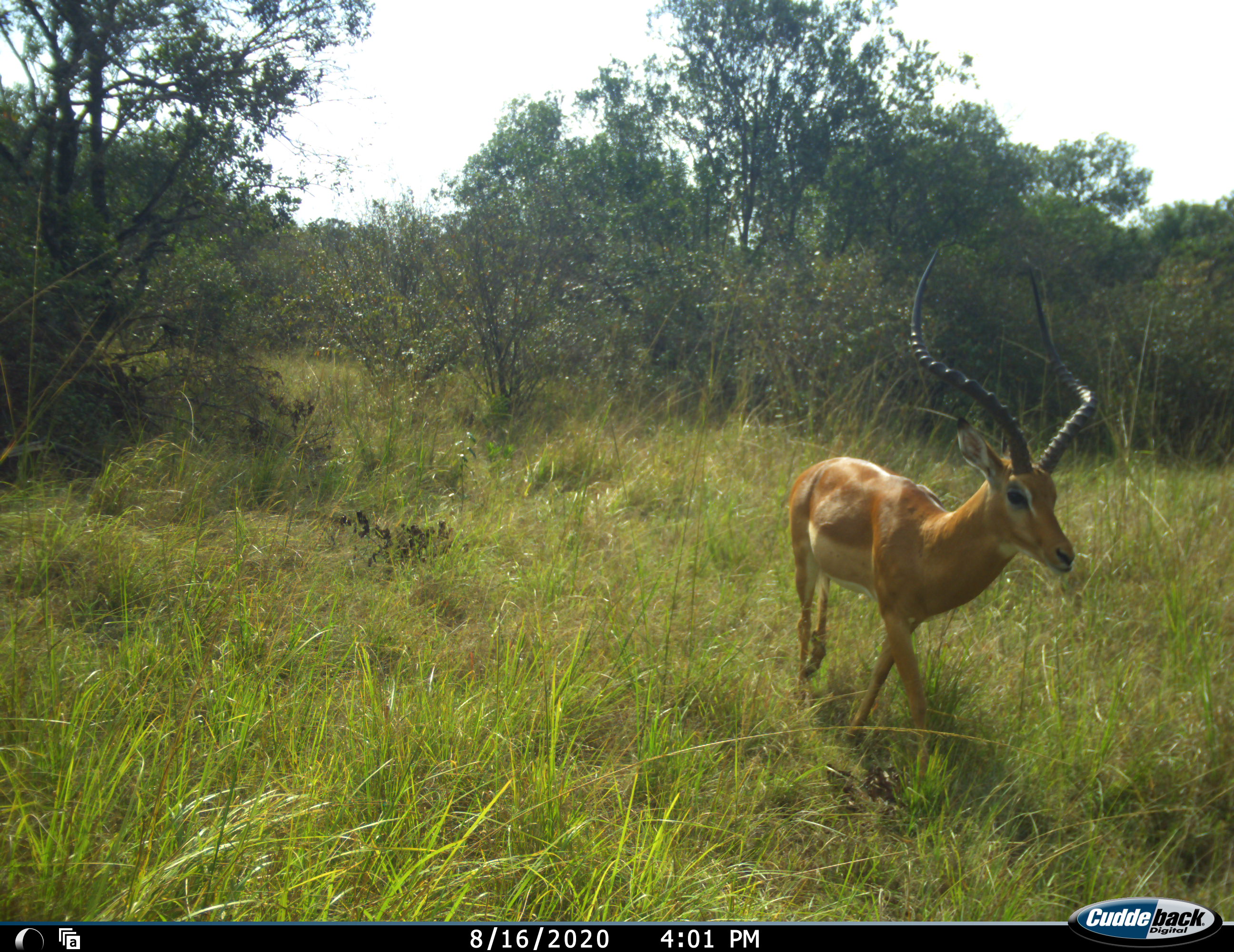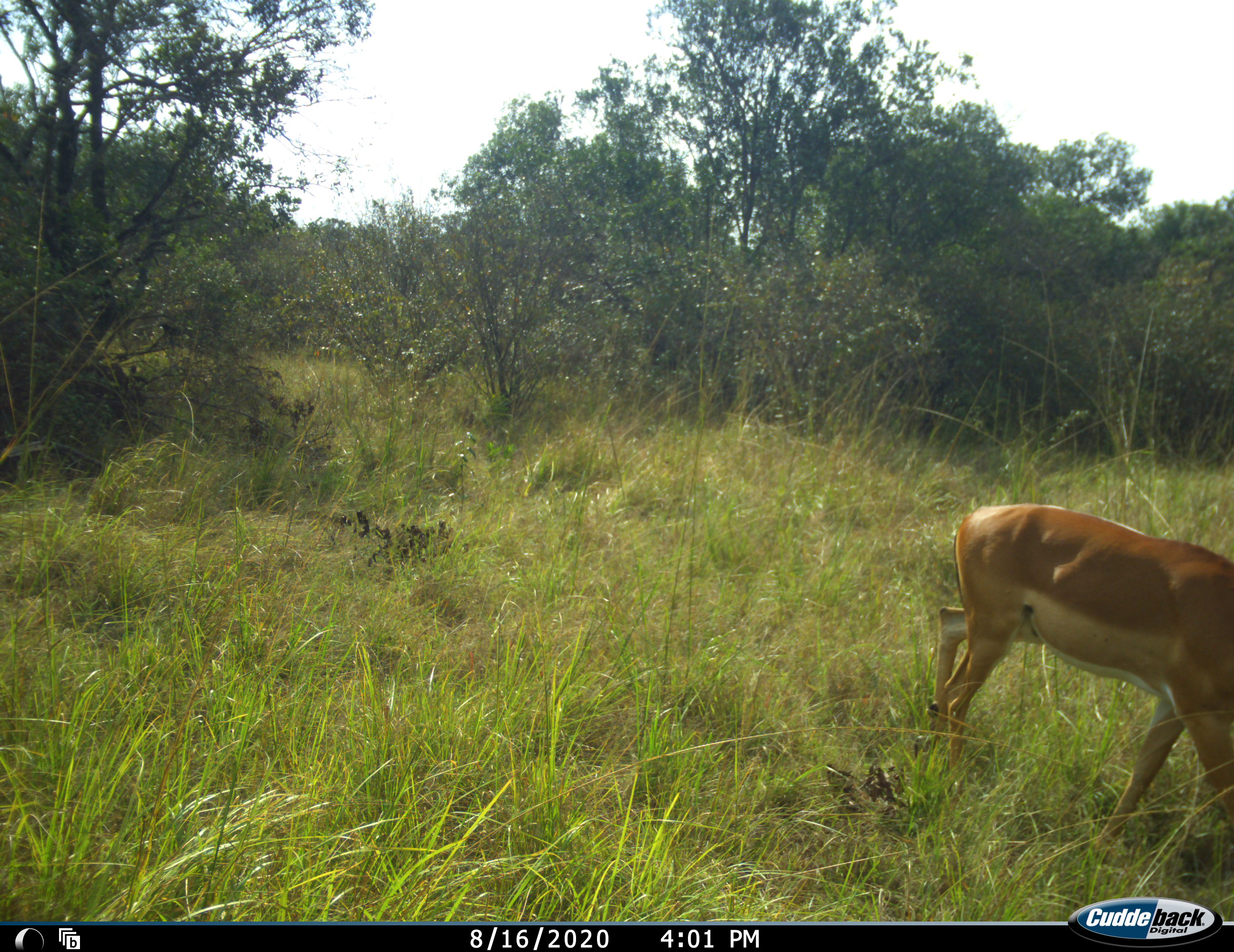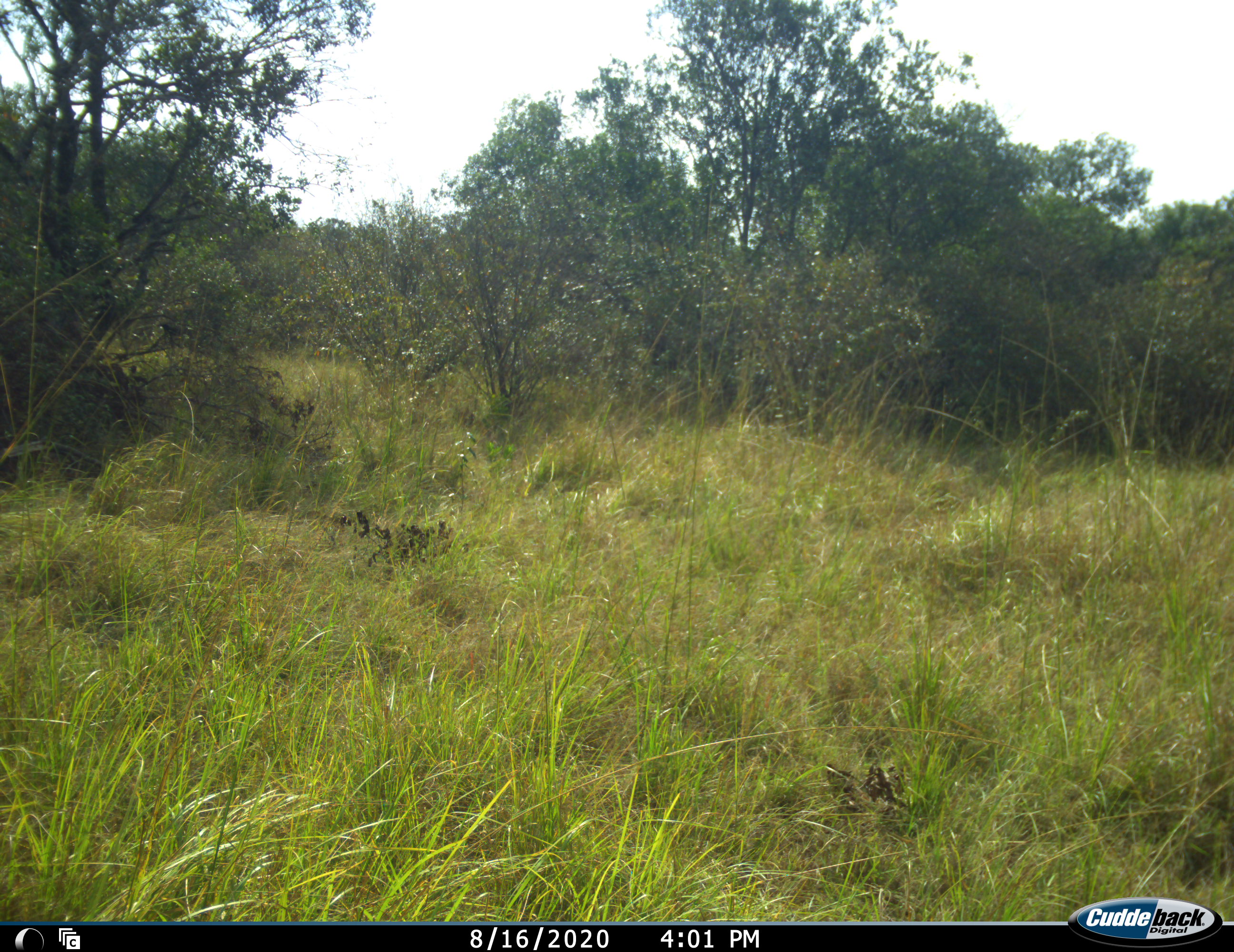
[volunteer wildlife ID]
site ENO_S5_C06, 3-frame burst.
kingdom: Animalia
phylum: Chordata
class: Mammalia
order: Artiodactyla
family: Bovidae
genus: Aepyceros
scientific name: Aepyceros melampus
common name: impala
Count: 1.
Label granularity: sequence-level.